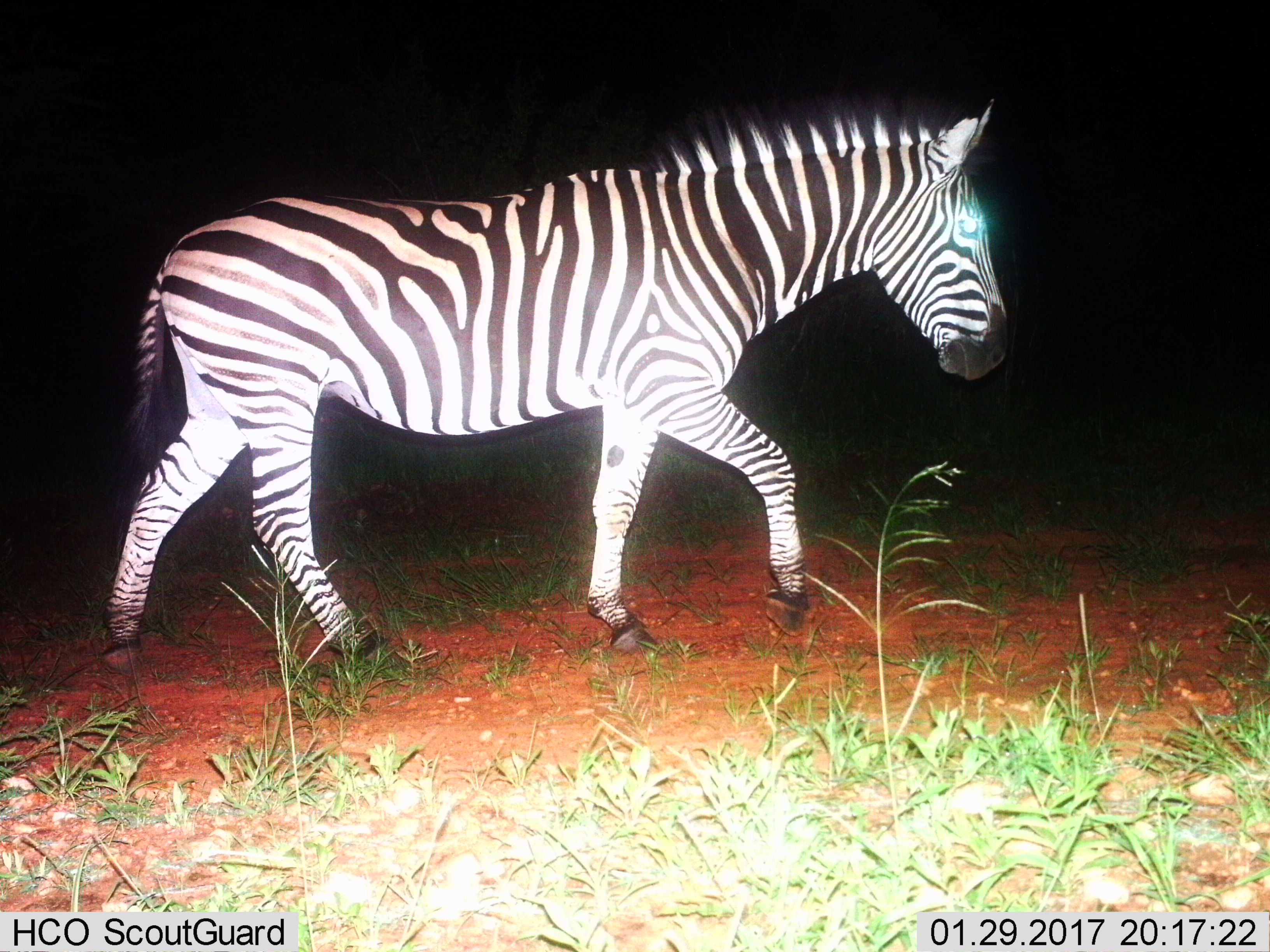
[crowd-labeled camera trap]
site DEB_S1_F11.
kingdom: Animalia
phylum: Chordata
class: Mammalia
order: Perissodactyla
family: Equidae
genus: Equus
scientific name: Equus quagga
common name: plains zebra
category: zebraplains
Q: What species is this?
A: Zebraplains (plains zebra) (Equus quagga).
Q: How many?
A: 1.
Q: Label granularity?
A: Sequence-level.